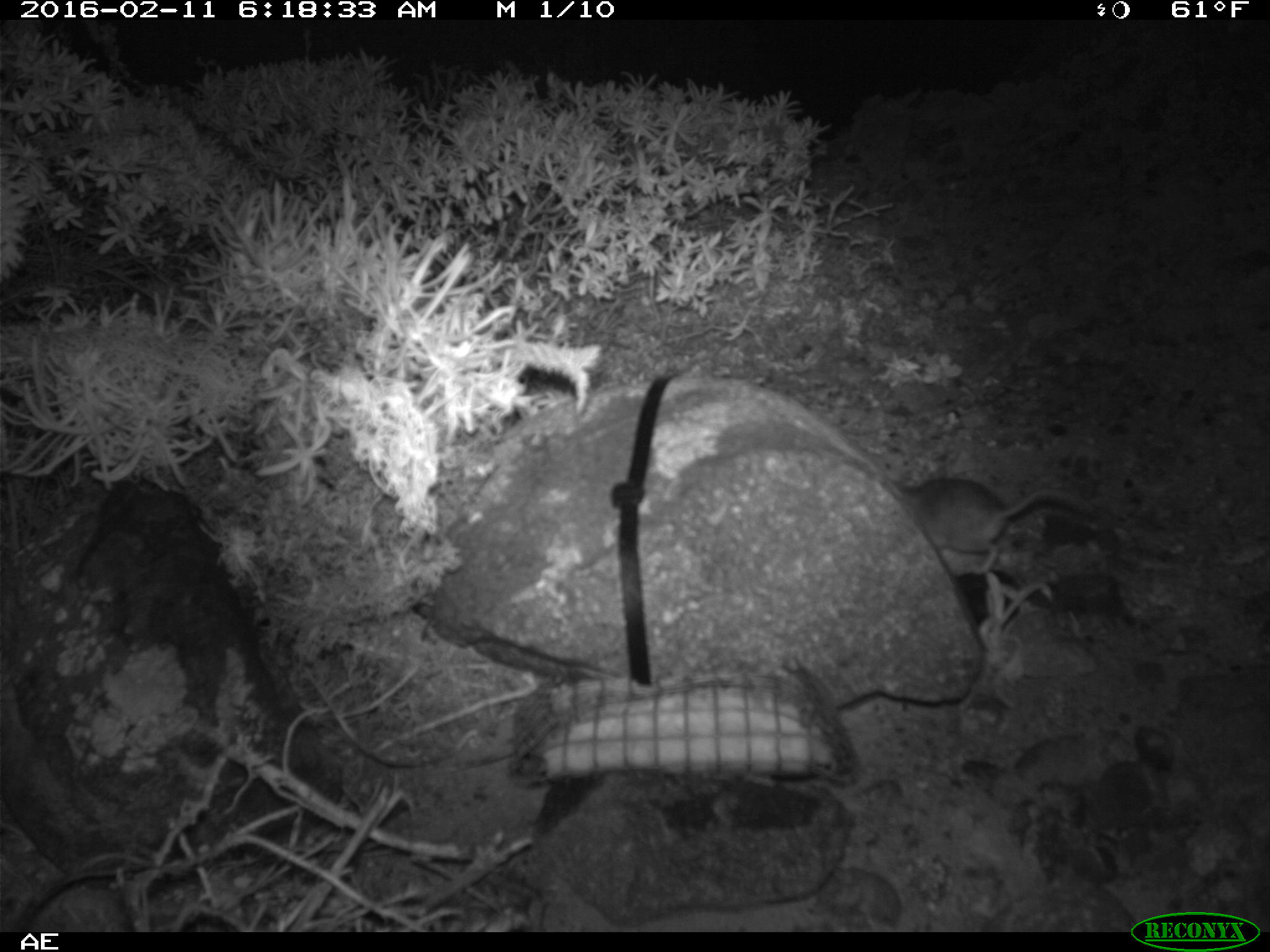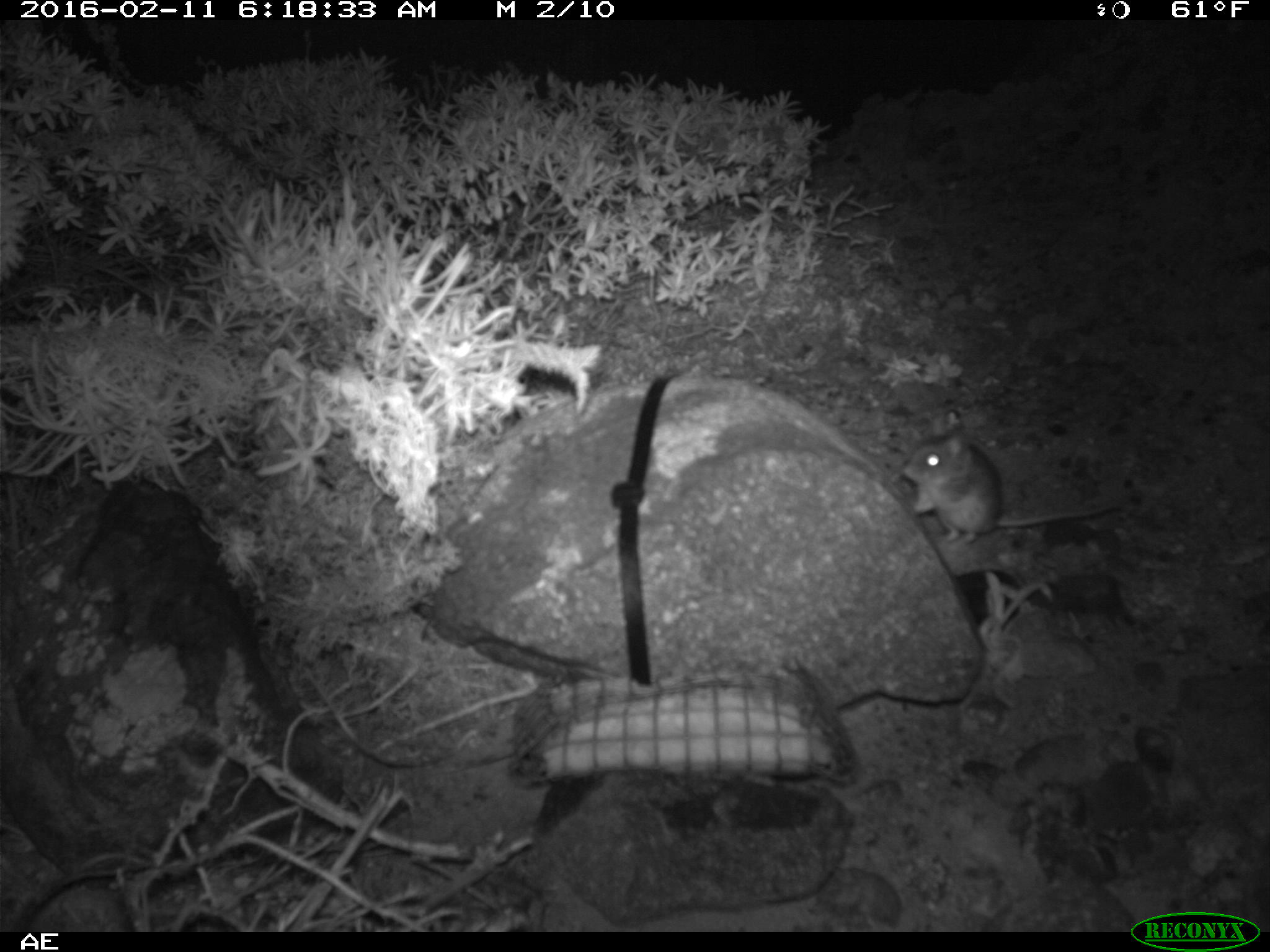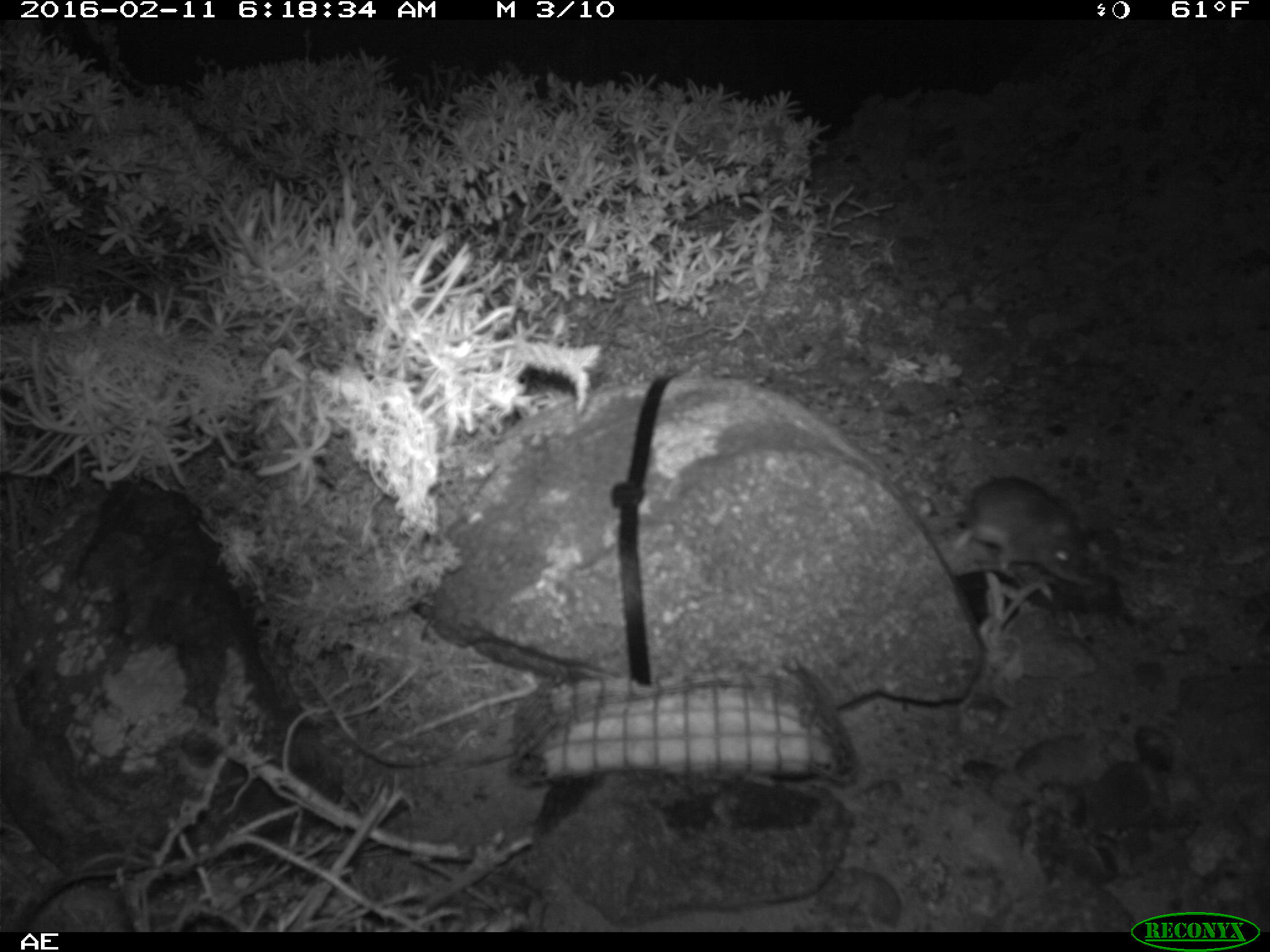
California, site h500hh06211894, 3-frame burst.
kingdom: Animalia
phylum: Chordata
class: Mammalia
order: Rodentia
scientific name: Rodentia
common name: rodent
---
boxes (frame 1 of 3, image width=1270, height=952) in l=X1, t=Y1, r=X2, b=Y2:
rodent: l=887, t=479, r=1095, b=576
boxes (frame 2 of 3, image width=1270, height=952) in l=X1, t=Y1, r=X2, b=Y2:
rodent: l=899, t=410, r=1123, b=552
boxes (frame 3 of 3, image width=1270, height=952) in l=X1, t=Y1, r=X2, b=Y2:
rodent: l=953, t=477, r=1091, b=583